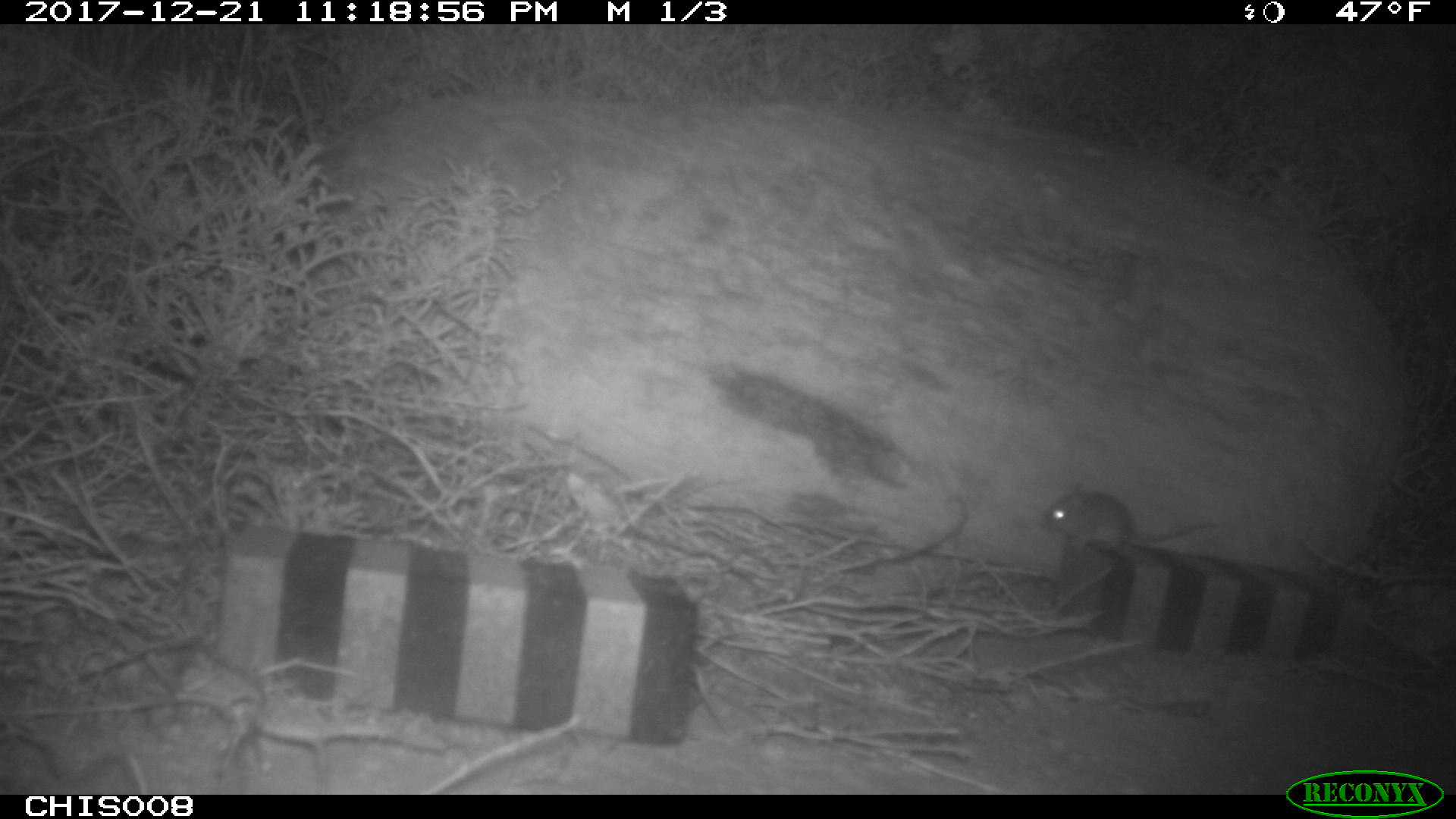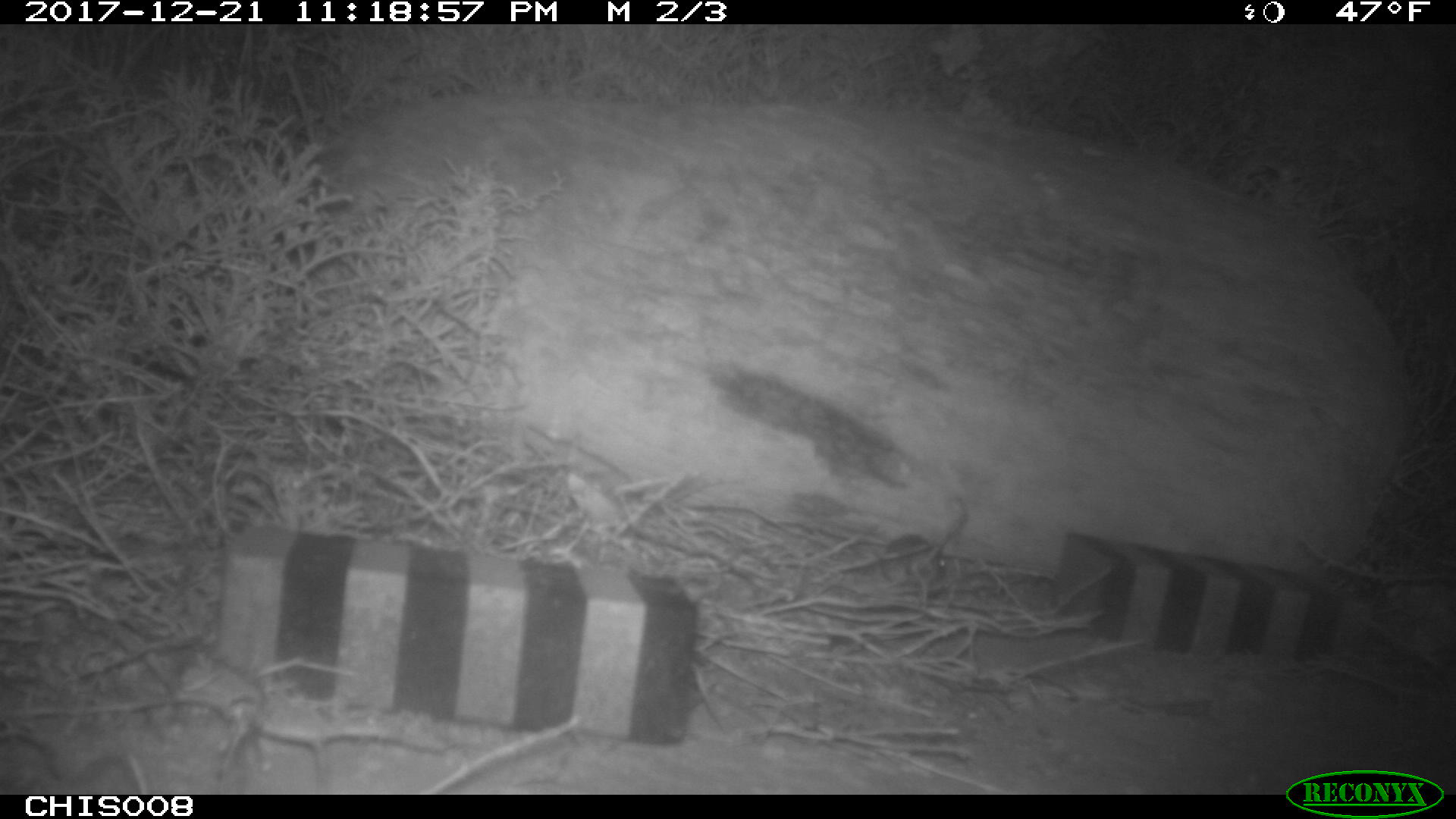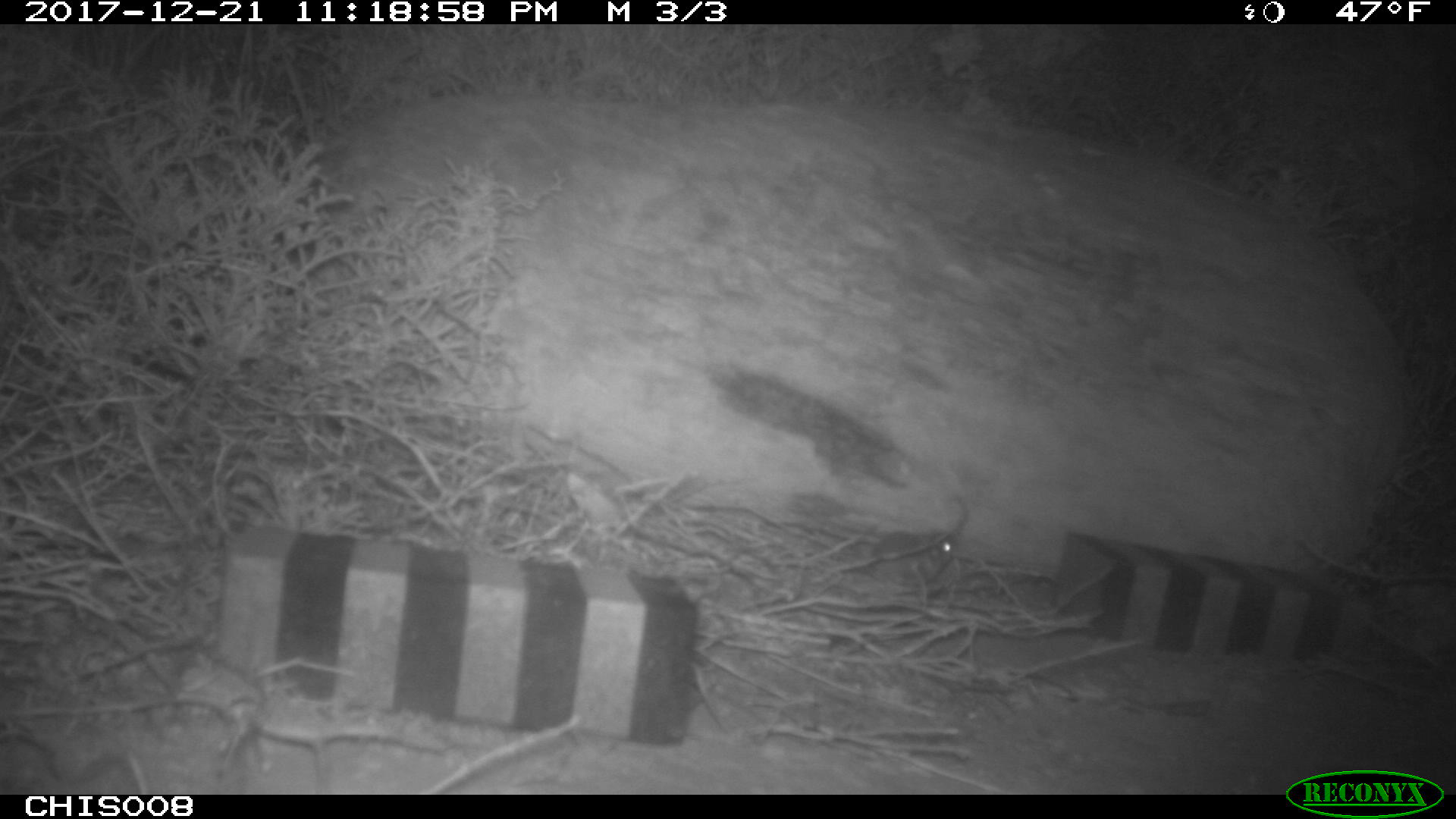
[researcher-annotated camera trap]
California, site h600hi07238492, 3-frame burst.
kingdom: Animalia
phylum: Chordata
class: Mammalia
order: Rodentia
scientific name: Rodentia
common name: rodent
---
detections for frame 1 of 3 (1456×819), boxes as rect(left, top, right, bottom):
rodent: rect(1038, 487, 1219, 557)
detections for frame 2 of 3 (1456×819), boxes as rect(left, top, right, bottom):
rodent: rect(881, 513, 968, 589)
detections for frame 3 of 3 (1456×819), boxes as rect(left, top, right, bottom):
rodent: rect(867, 529, 957, 585)